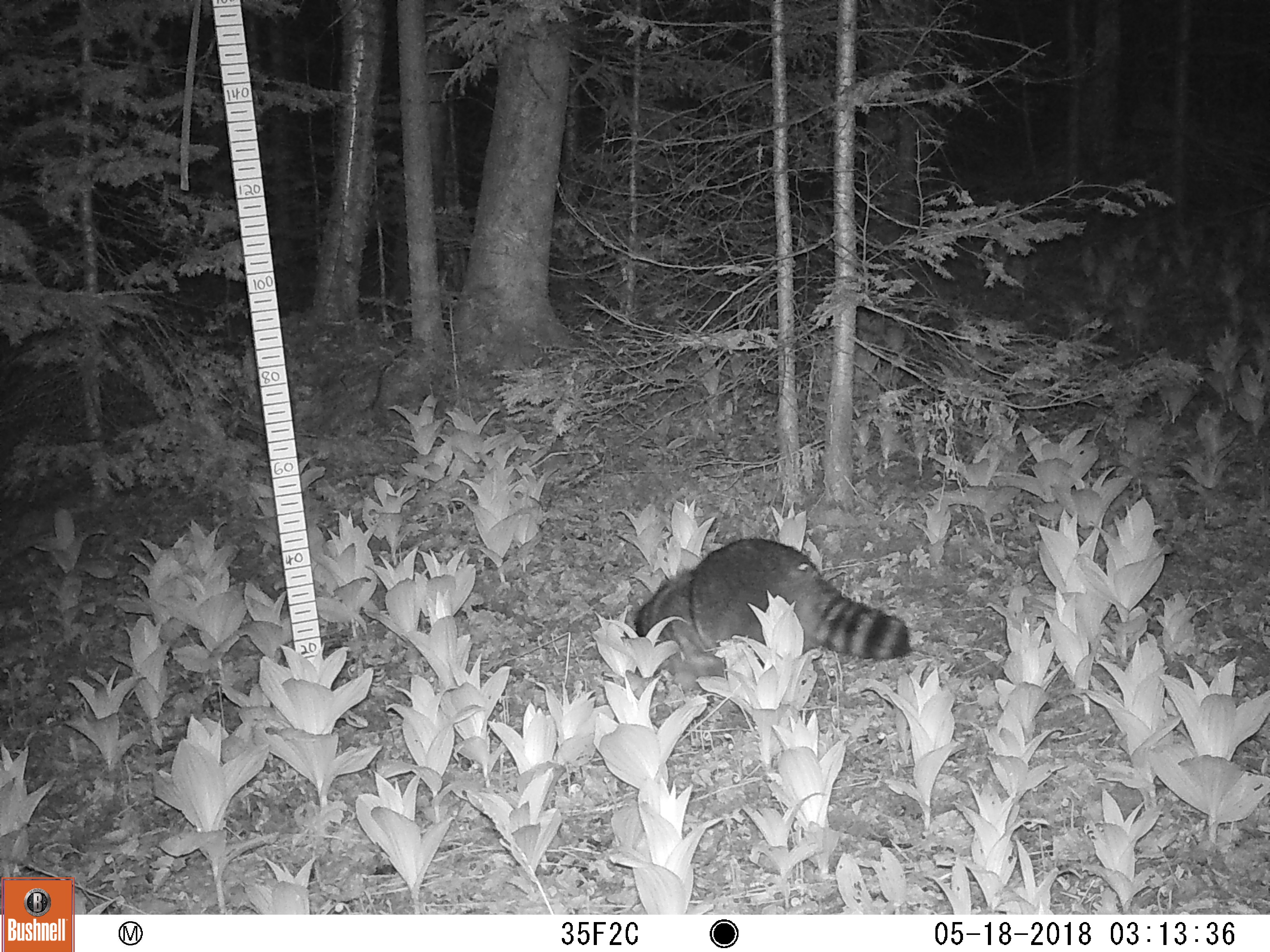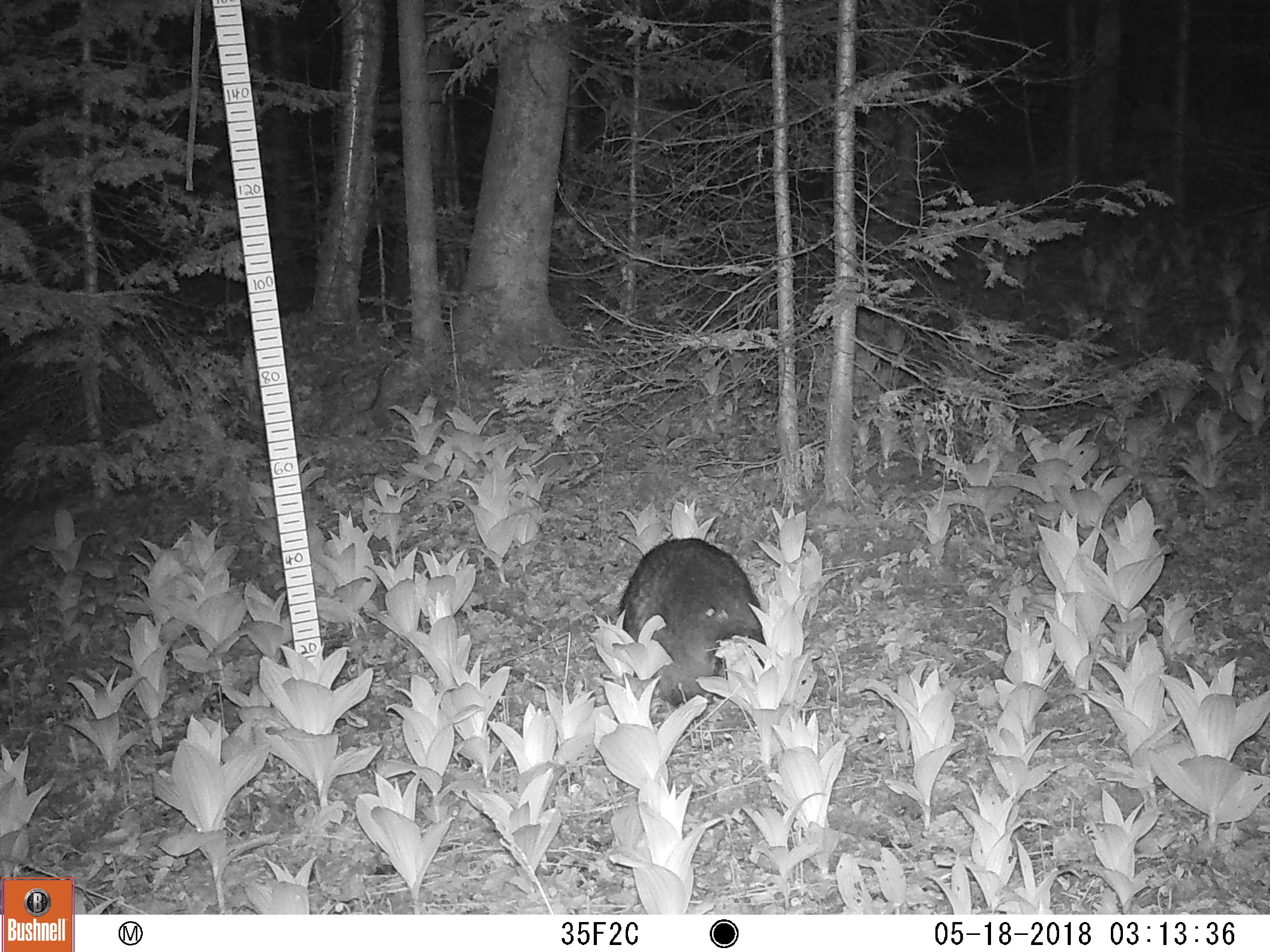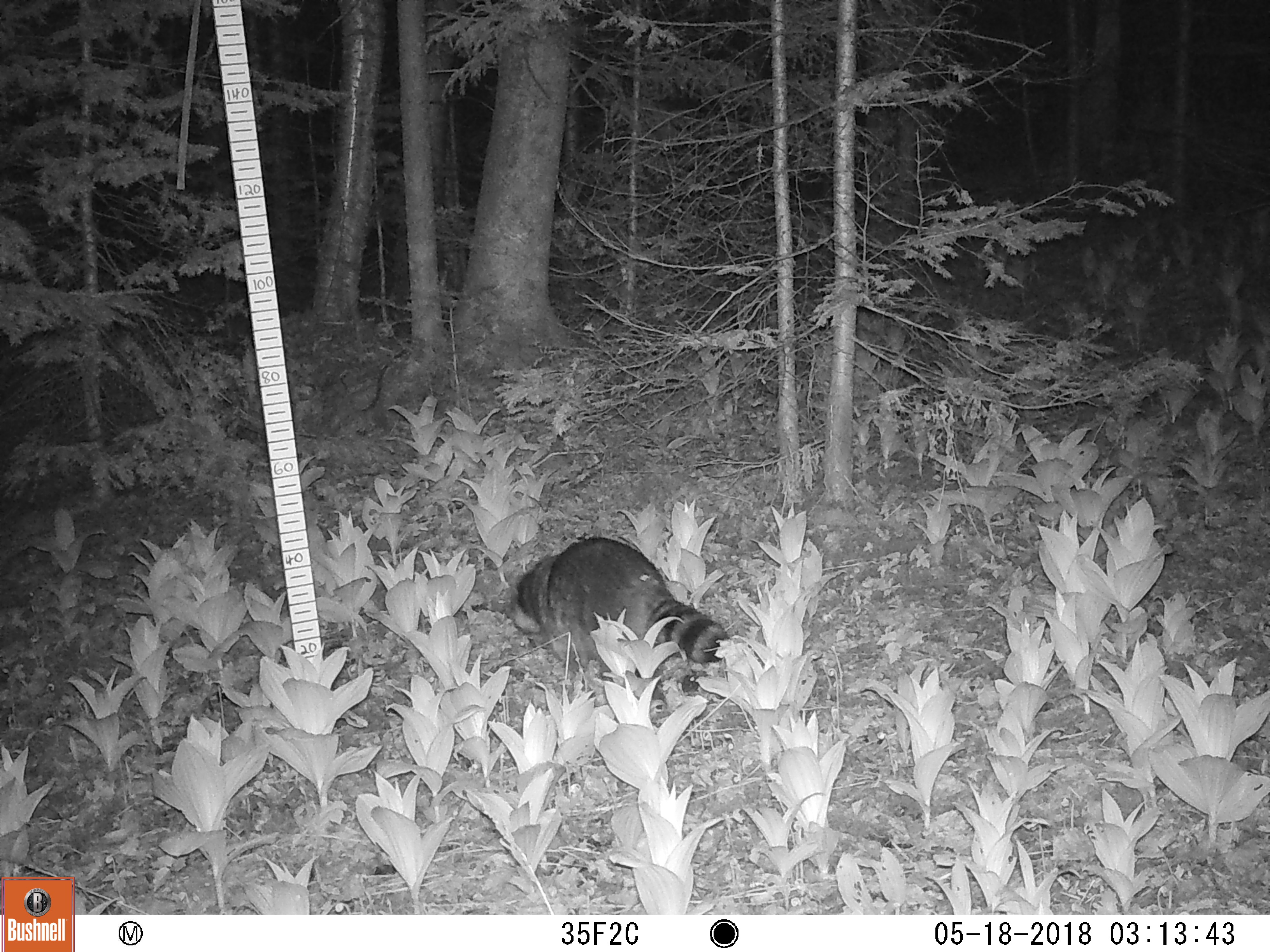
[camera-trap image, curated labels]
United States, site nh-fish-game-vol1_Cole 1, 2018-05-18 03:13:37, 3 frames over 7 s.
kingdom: Animalia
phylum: Chordata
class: Mammalia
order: Carnivora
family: Procyonidae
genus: Procyon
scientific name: Procyon lotor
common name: raccoon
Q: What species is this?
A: Raccoon (Procyon lotor).